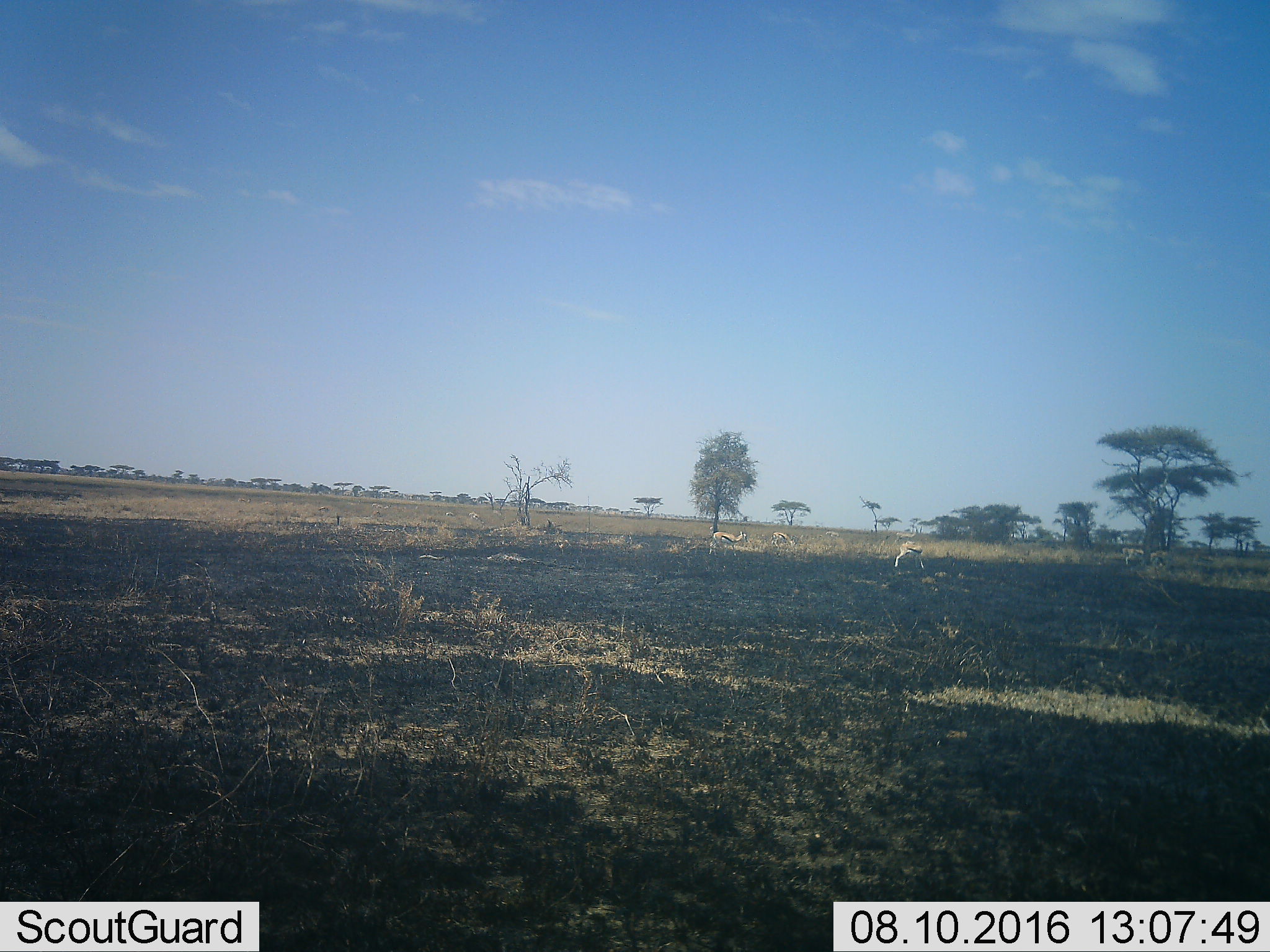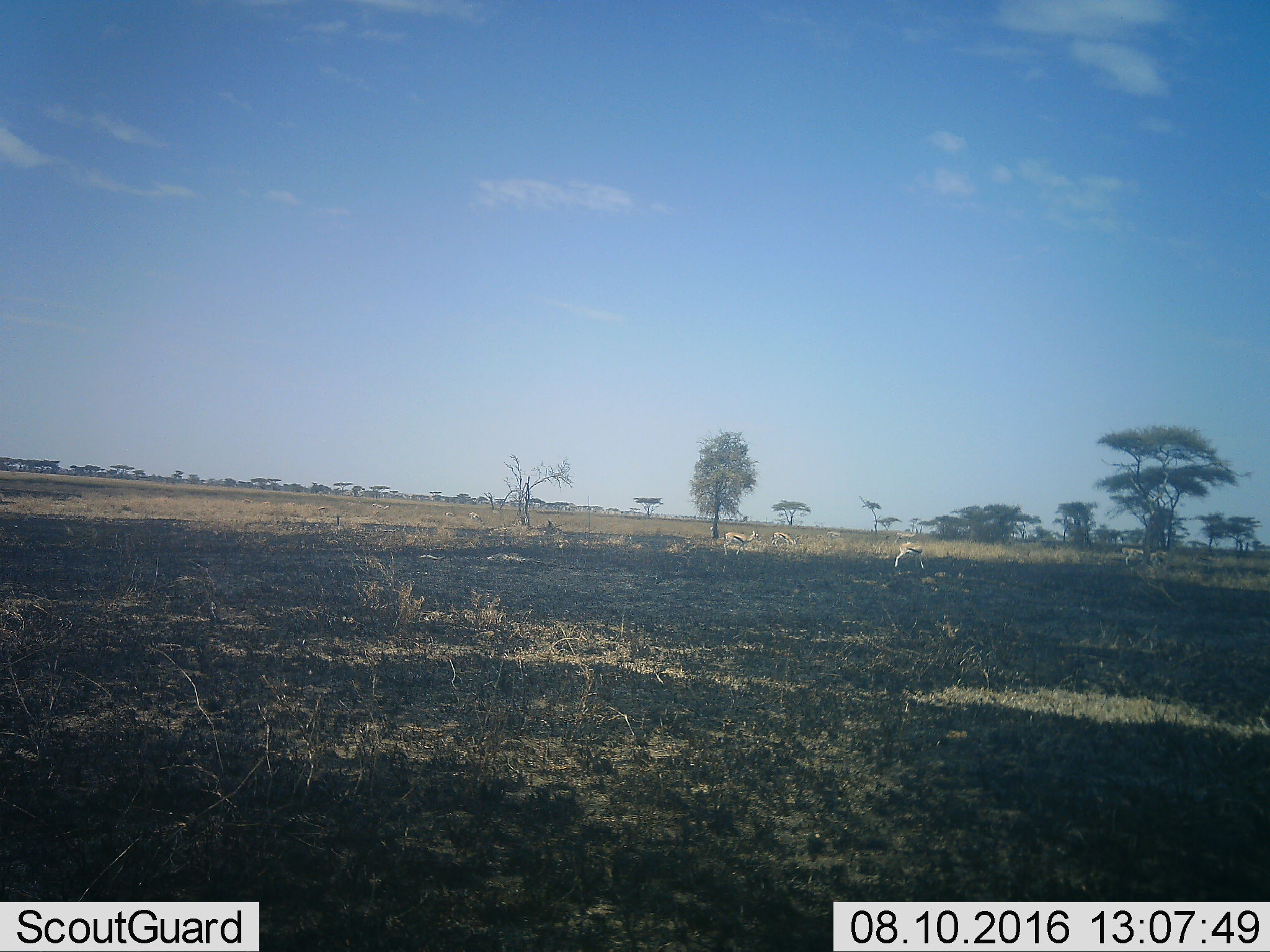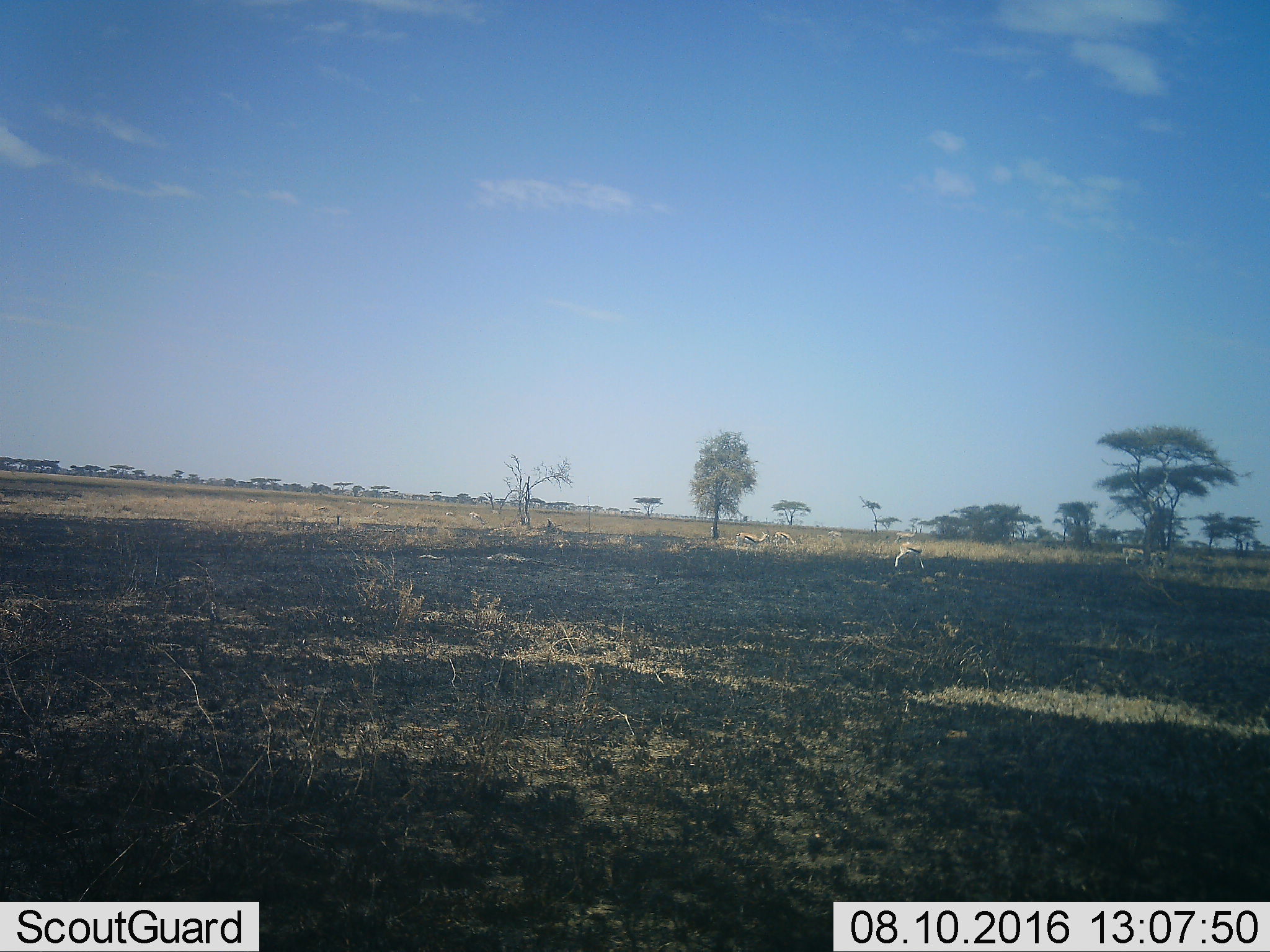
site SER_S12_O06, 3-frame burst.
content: unidentified animal